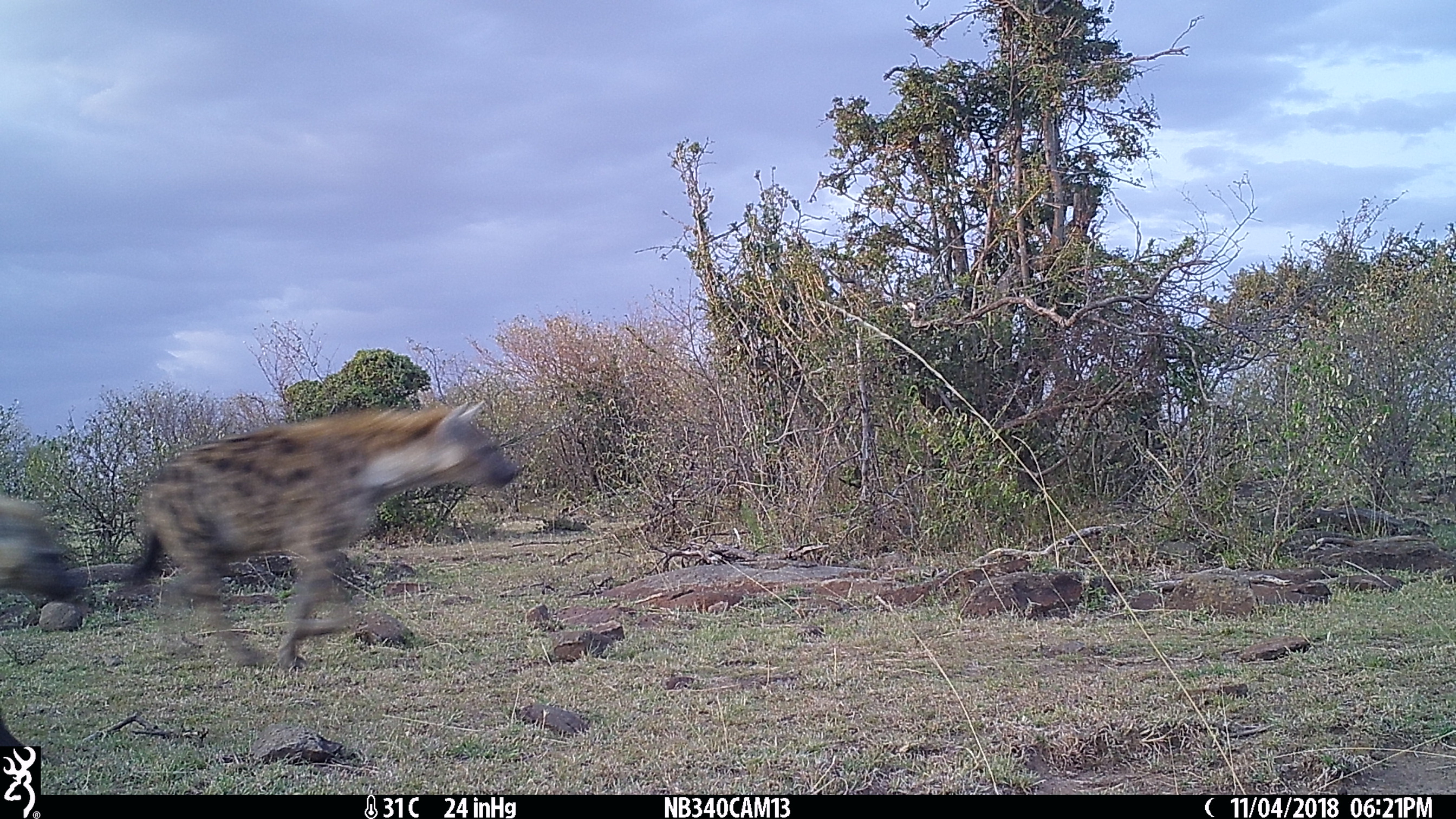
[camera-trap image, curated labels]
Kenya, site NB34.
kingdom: Animalia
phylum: Chordata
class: Mammalia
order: Carnivora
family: Hyaenidae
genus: Crocuta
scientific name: Crocuta crocuta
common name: spotted hyena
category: hyena spotted